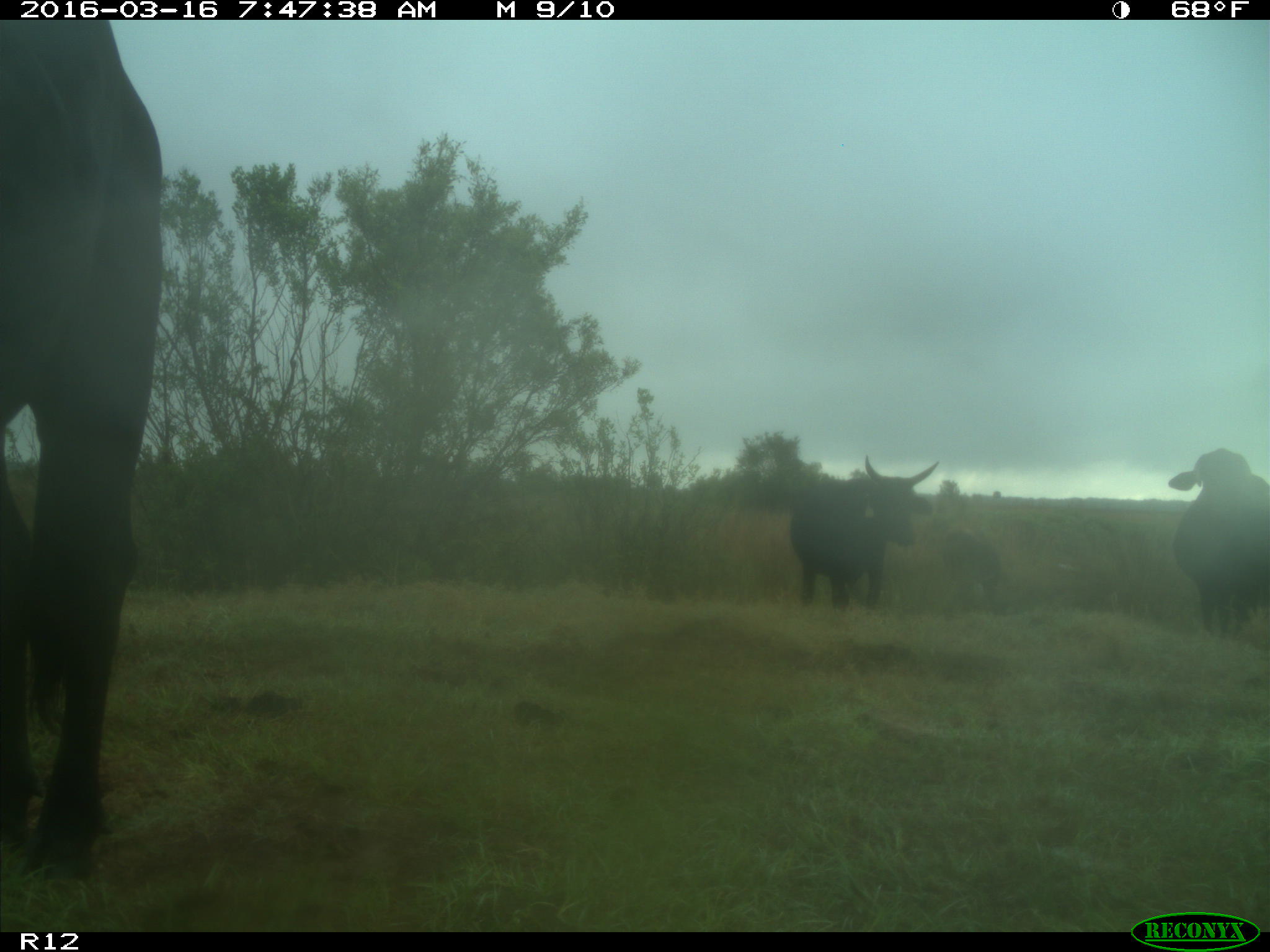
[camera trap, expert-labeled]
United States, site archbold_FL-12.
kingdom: Animalia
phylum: Chordata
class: Mammalia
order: Artiodactyla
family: Bovidae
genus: Bos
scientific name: Bos taurus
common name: domestic cow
Bos taurus (domestic cow).